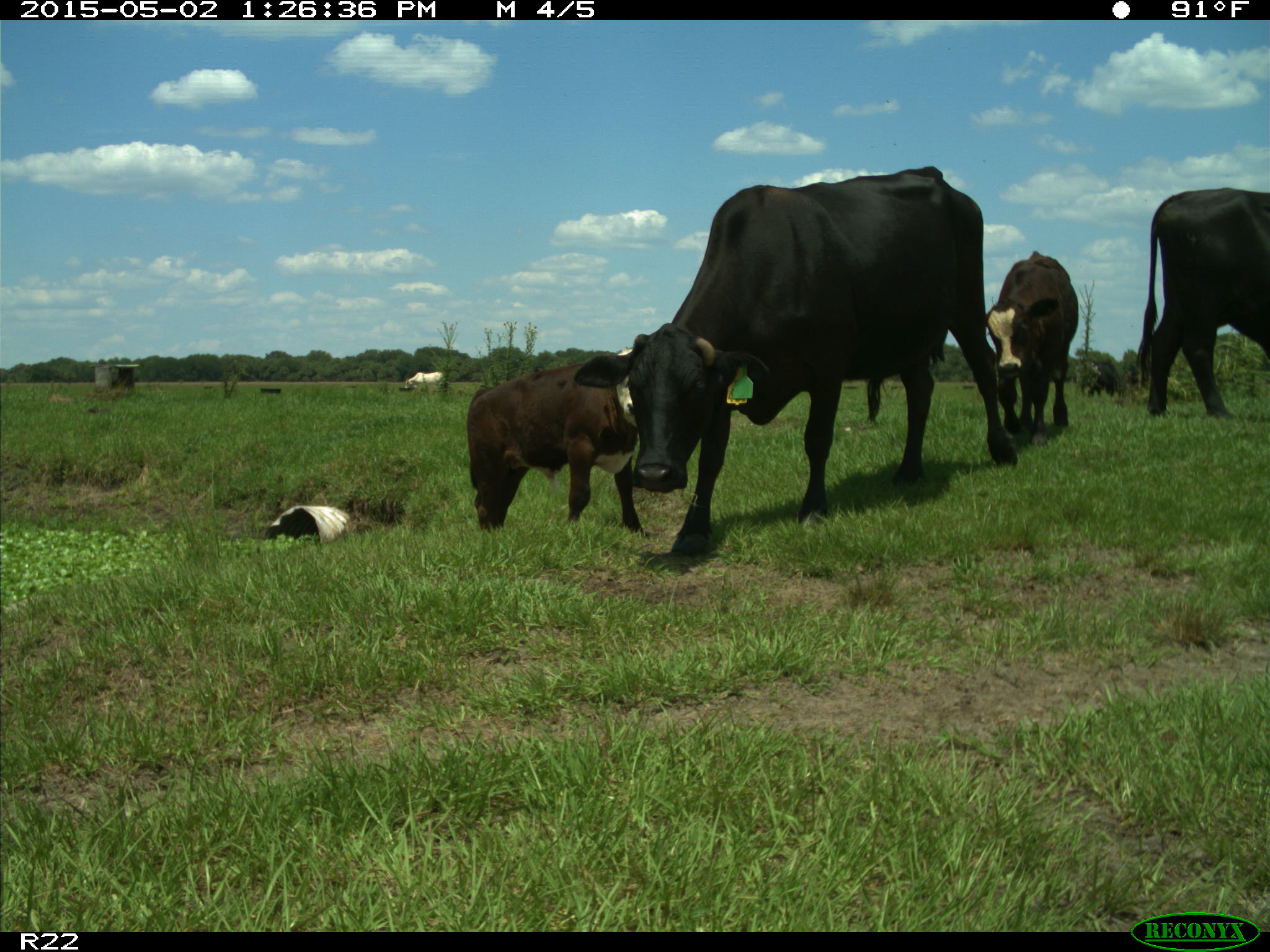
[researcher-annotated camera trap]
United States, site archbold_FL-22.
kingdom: Animalia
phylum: Chordata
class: Mammalia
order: Artiodactyla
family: Bovidae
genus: Bos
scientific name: Bos taurus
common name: domestic cow